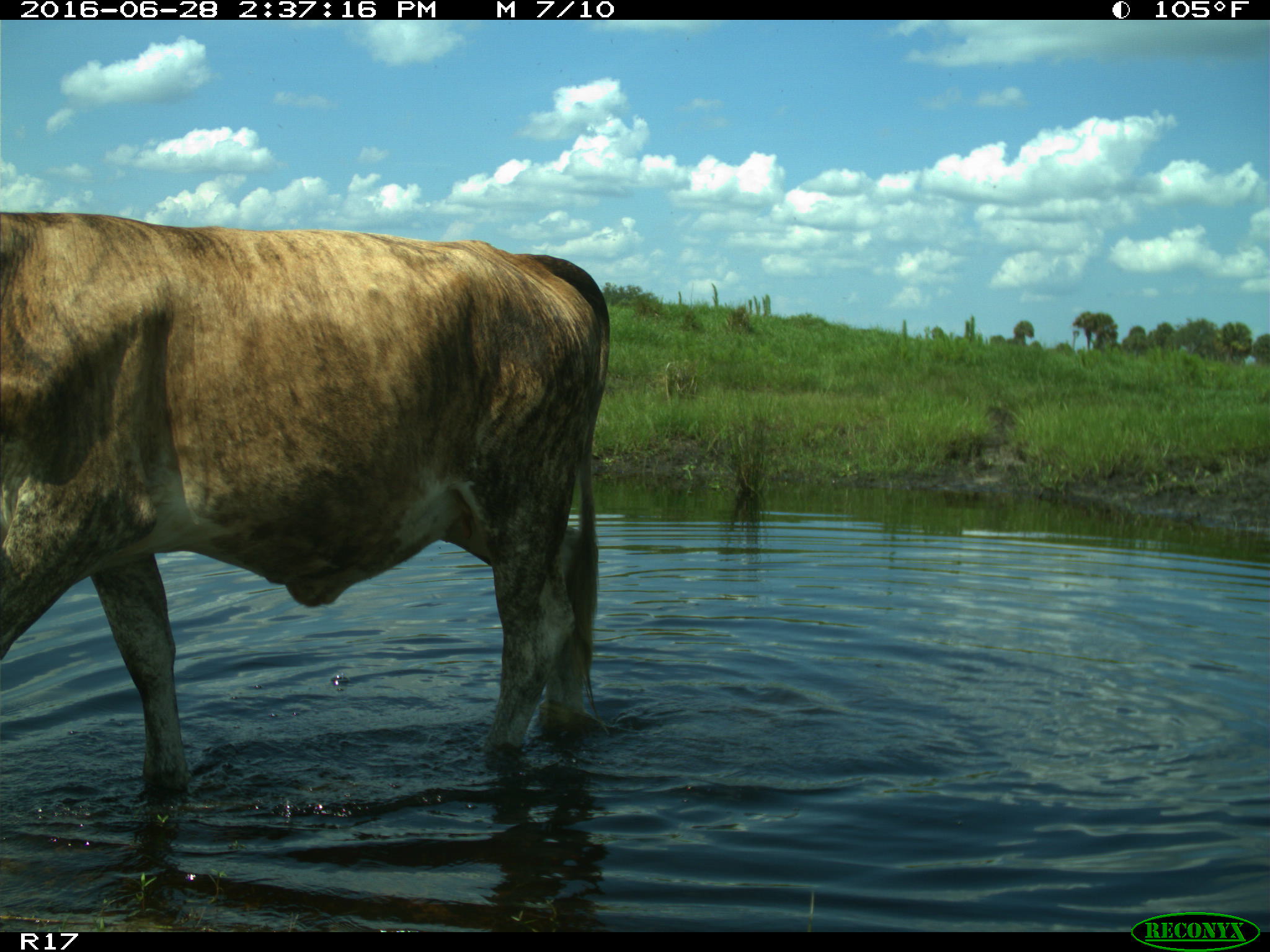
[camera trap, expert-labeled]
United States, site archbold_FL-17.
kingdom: Animalia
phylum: Chordata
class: Mammalia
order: Artiodactyla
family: Bovidae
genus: Bos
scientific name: Bos taurus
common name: domestic cow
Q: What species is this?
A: Bos taurus (domestic cow).